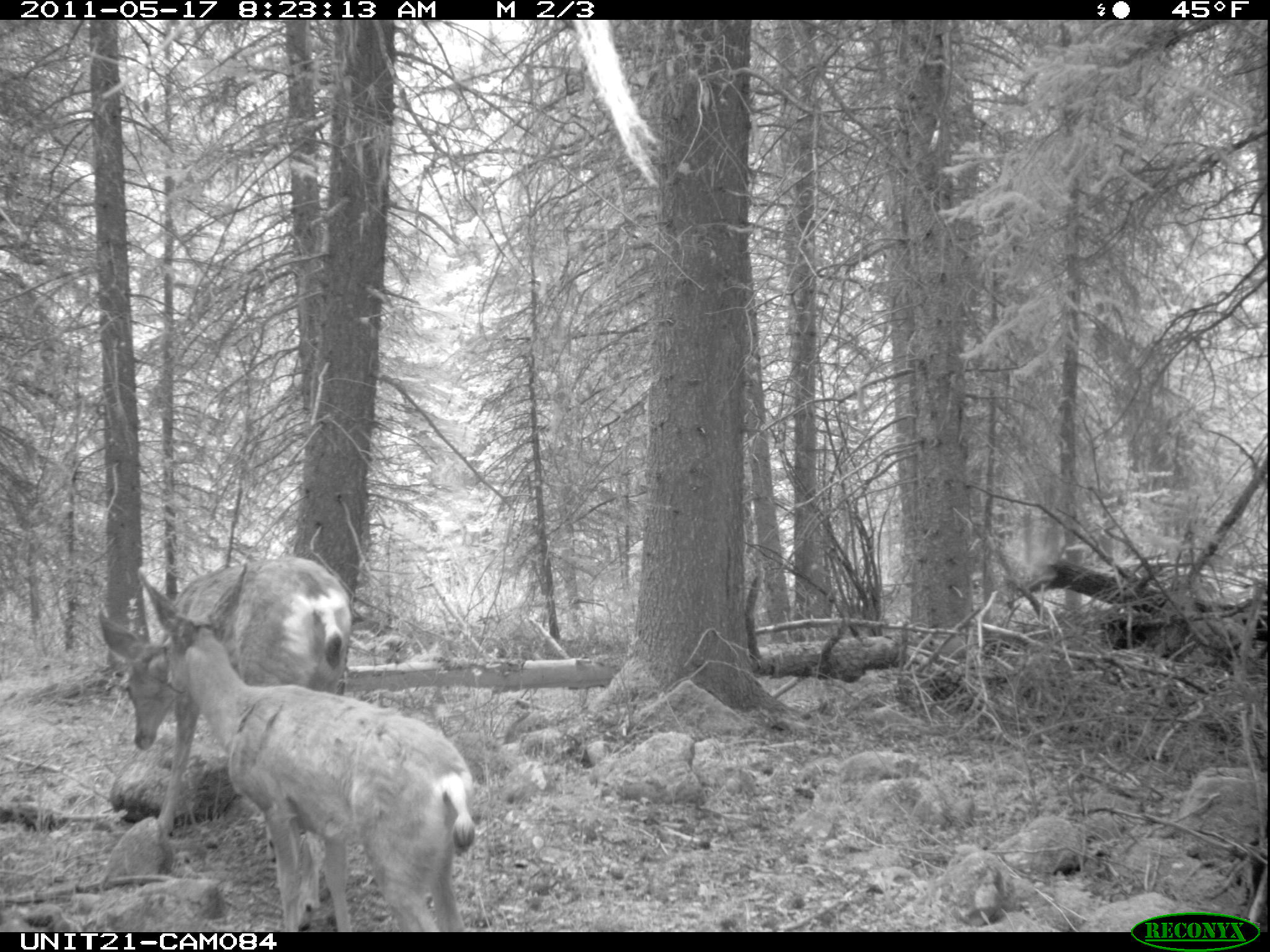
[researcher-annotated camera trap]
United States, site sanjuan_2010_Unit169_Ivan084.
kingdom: Animalia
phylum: Chordata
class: Mammalia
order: Artiodactyla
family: Cervidae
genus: Odocoileus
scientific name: Odocoileus hemionus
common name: mule deer